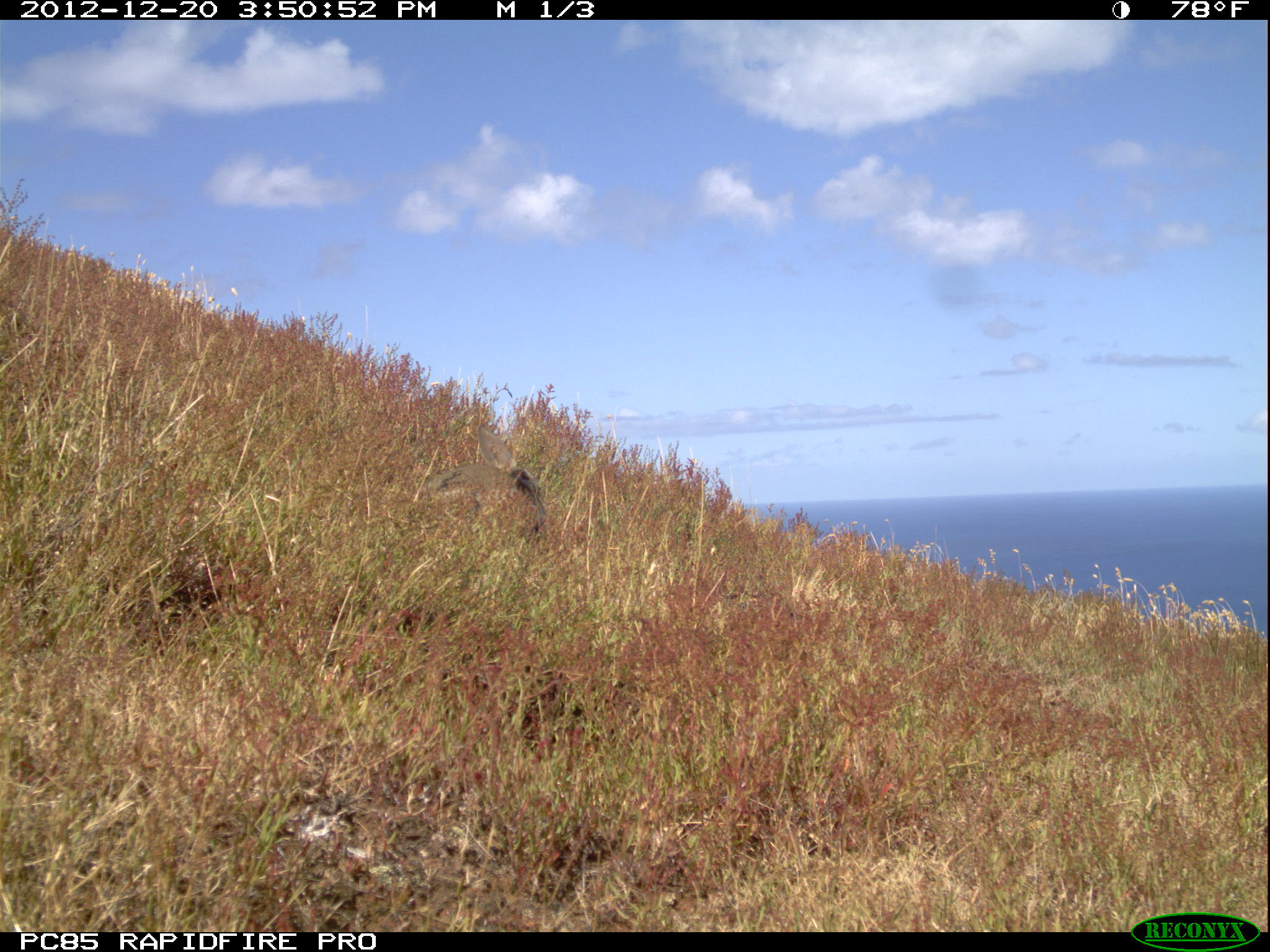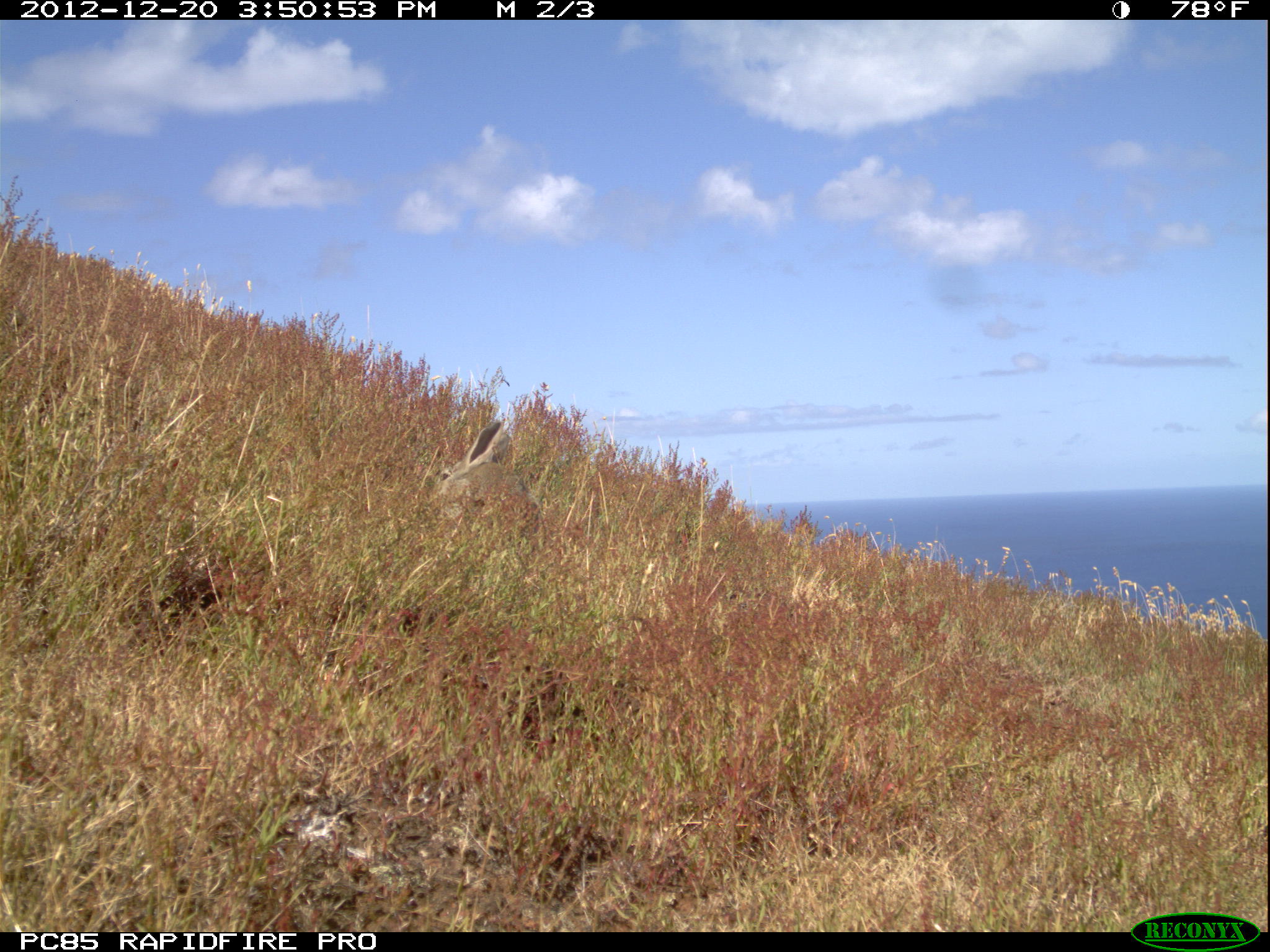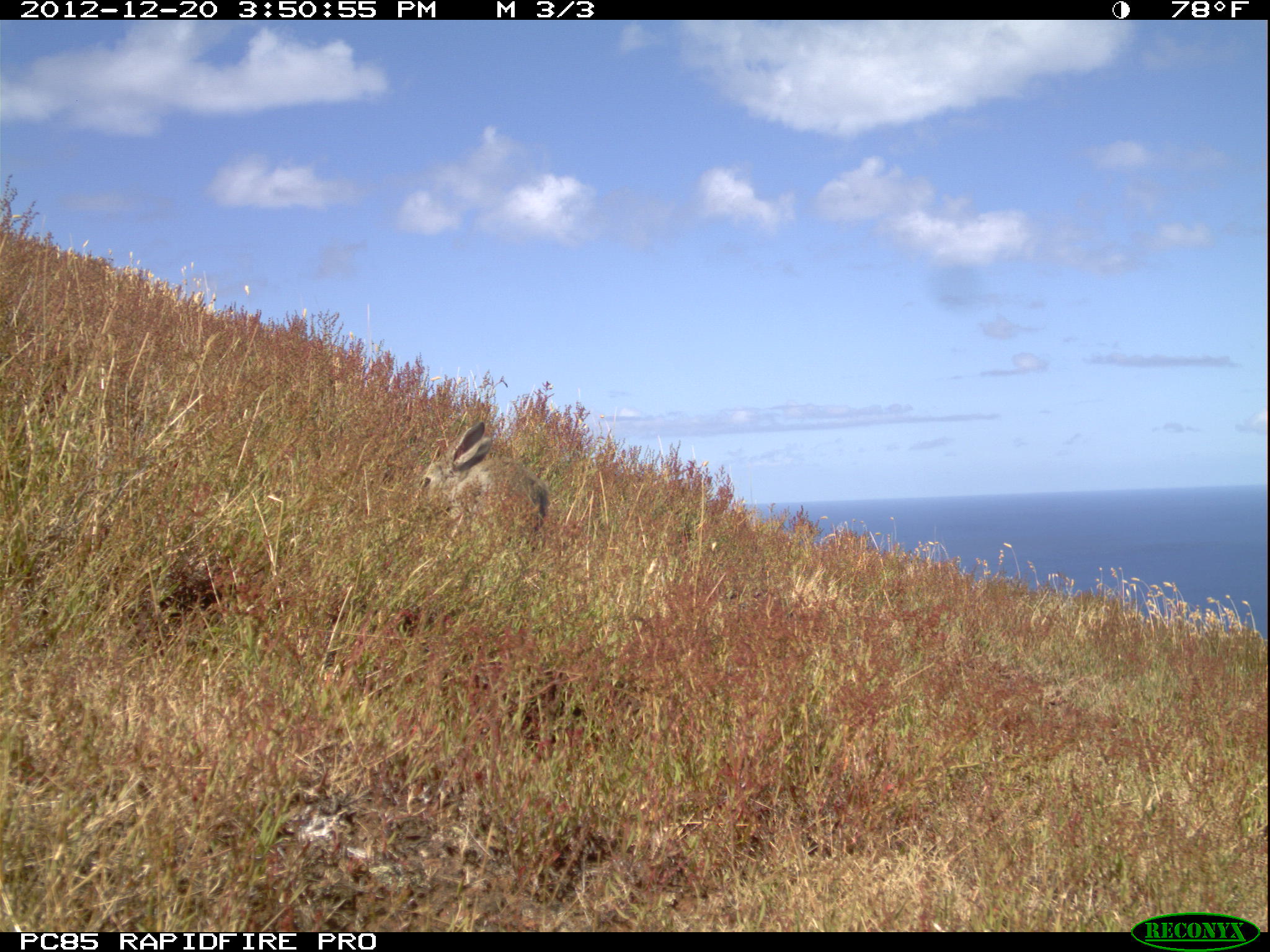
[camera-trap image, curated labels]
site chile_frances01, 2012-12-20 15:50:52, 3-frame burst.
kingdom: Animalia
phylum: Chordata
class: Mammalia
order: Lagomorpha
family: Leporidae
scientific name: Leporidae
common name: rabbits and hares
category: rabbit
Rabbit (rabbits and hares) (Leporidae).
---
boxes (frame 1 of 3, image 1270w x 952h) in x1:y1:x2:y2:
rabbit: 422:424:546:539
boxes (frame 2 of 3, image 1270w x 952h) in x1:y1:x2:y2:
rabbit: 427:413:540:543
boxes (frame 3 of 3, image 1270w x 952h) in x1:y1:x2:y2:
rabbit: 410:417:546:547